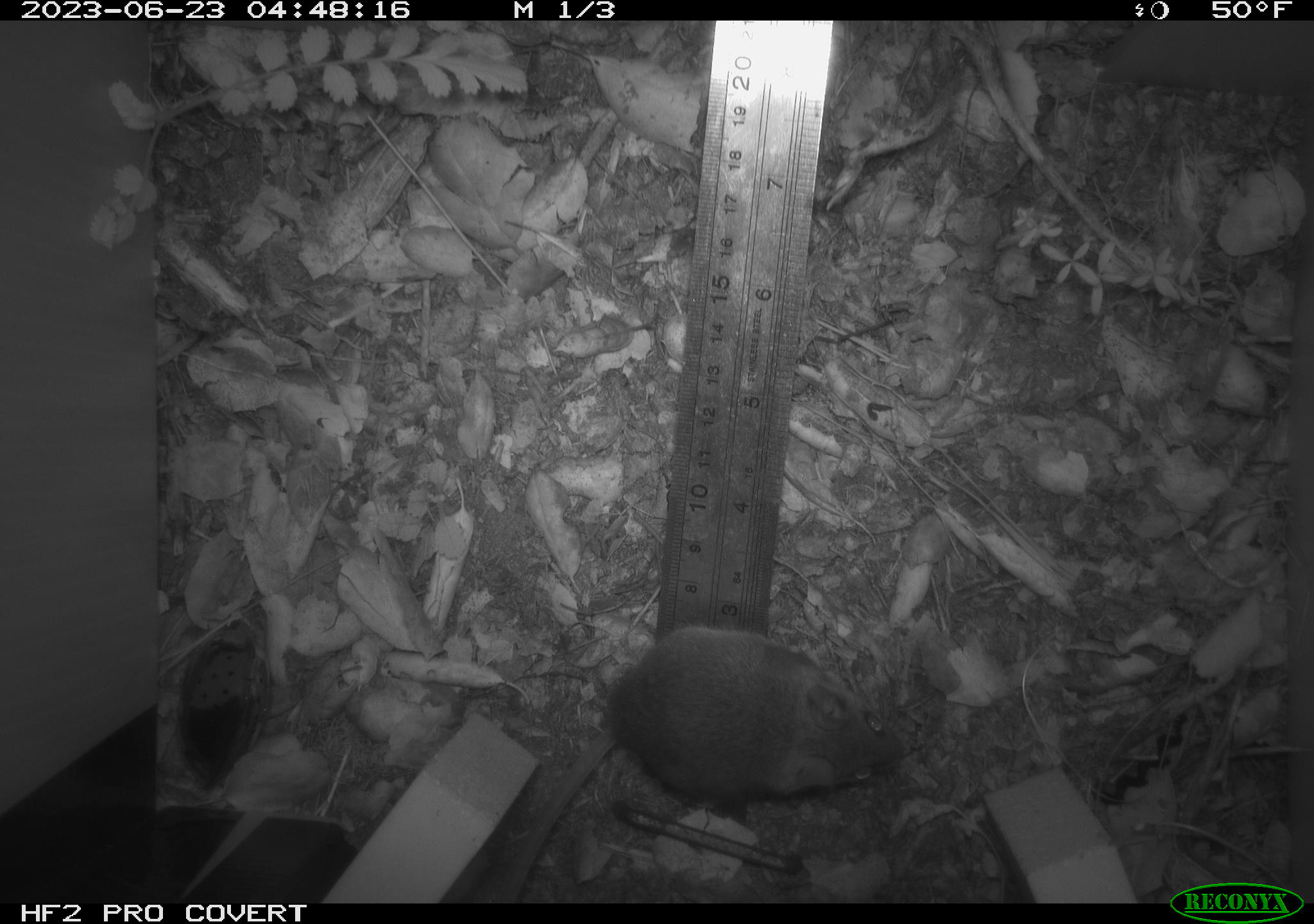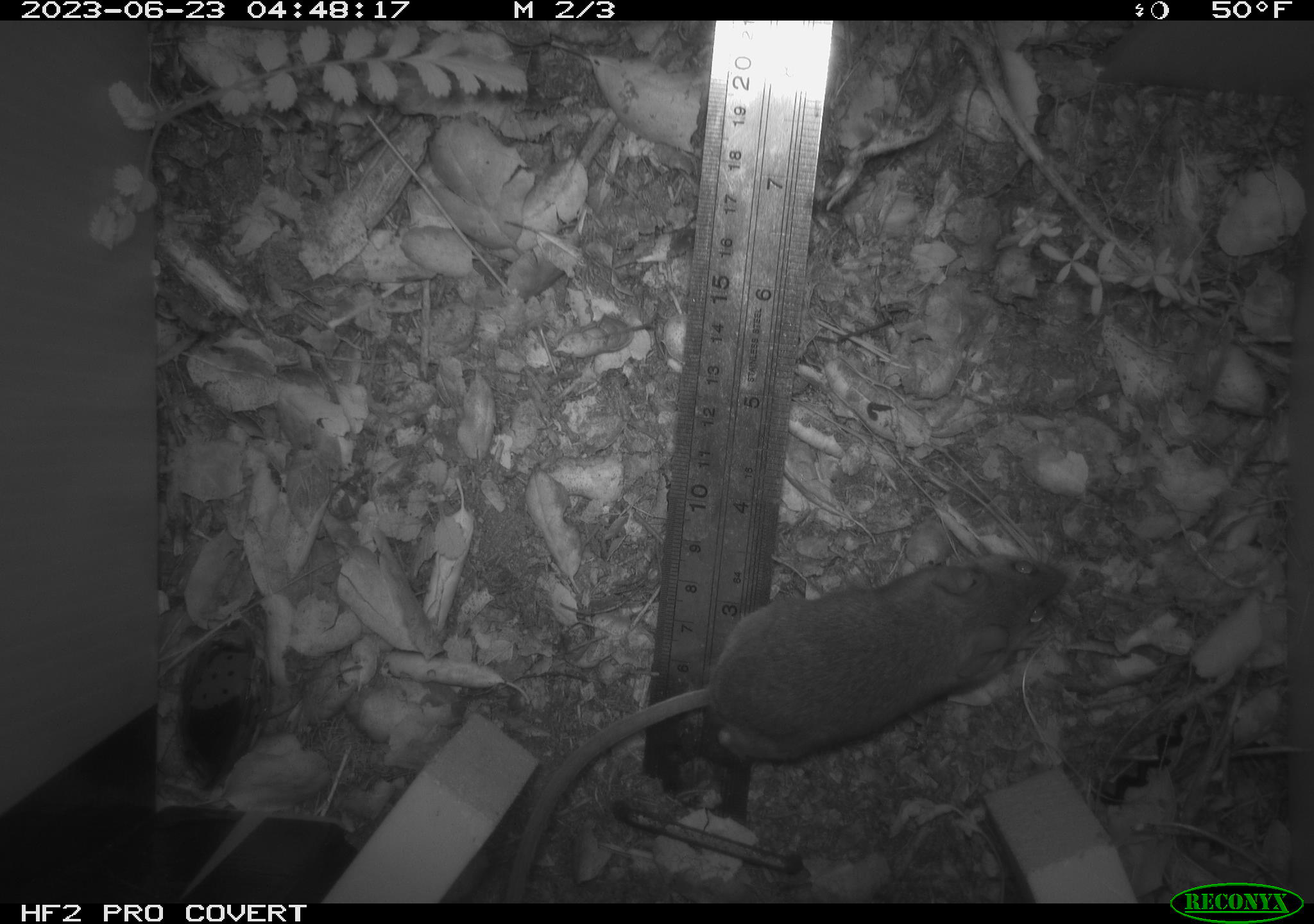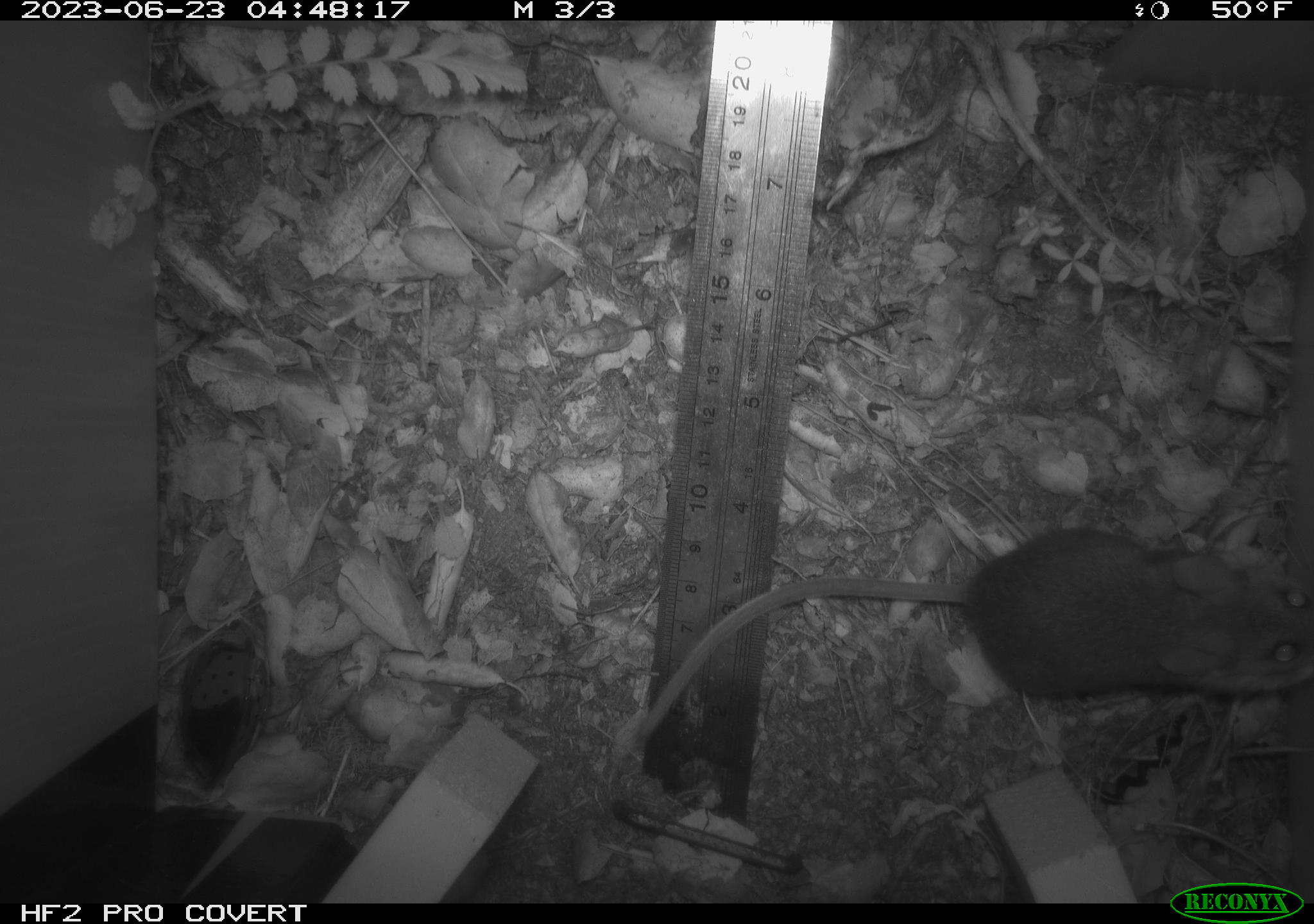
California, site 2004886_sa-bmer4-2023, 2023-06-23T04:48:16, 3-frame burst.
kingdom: Animalia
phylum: Chordata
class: Mammalia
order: Rodentia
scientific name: Rodentia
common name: mouse species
Mouse species (Rodentia).